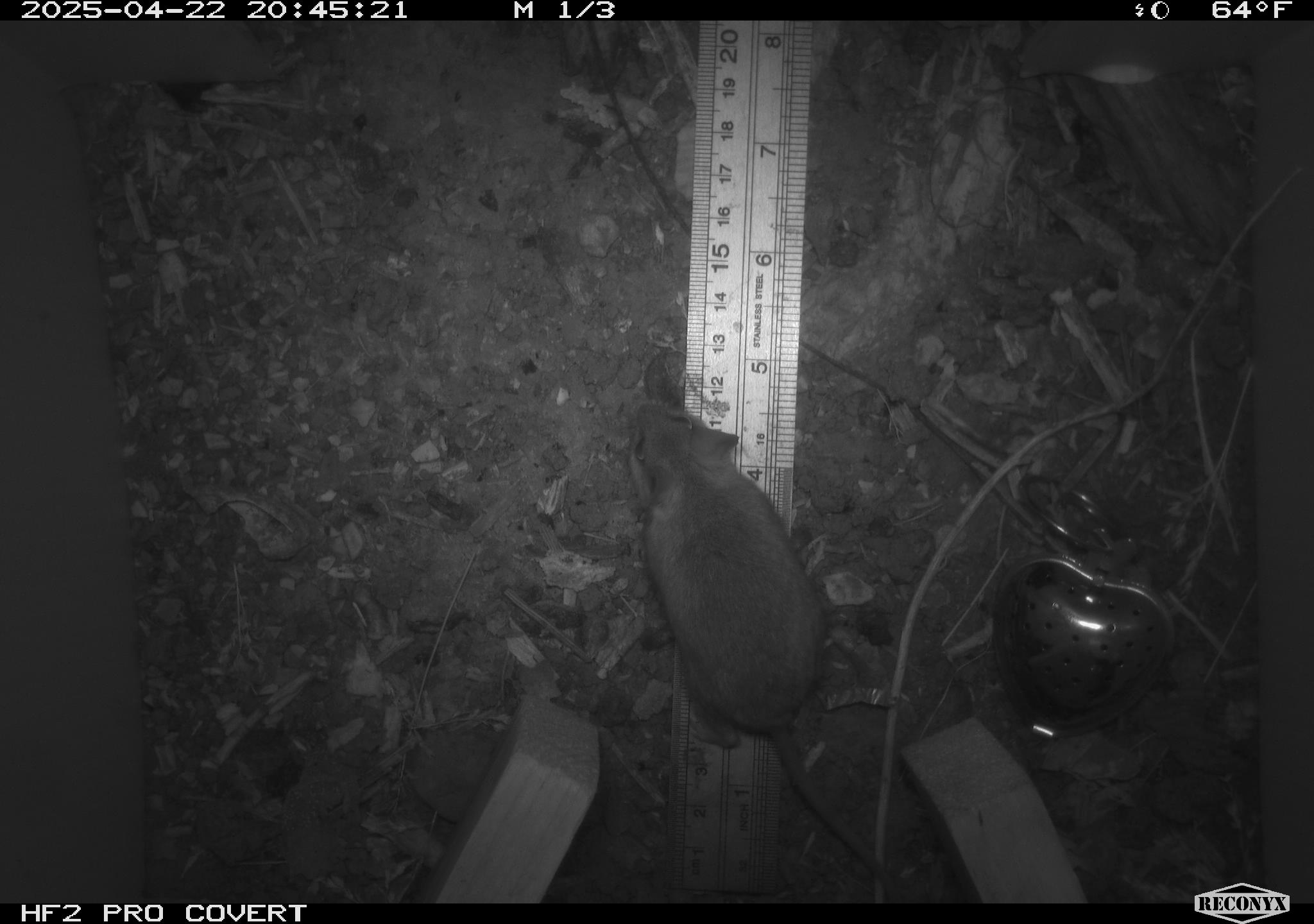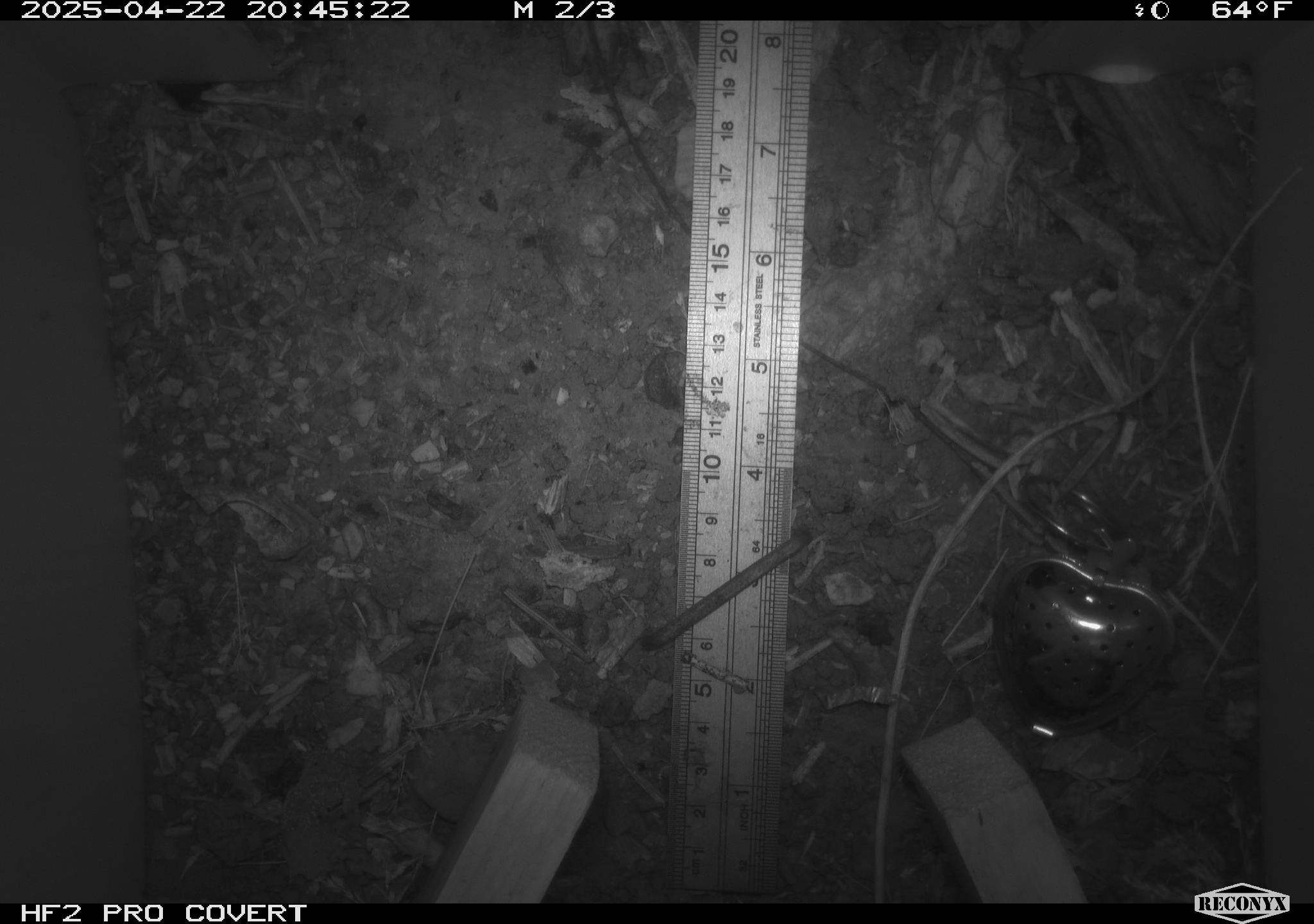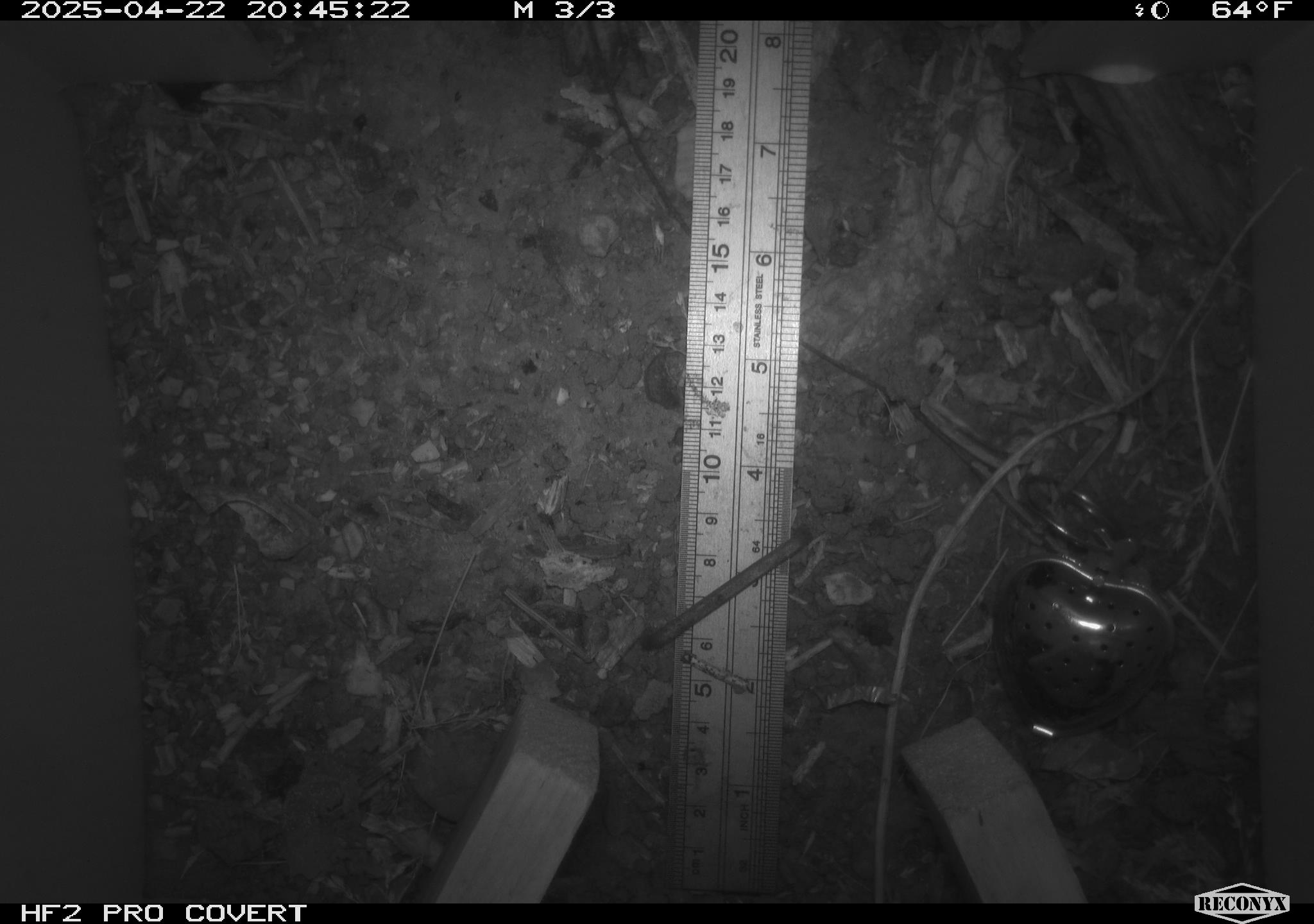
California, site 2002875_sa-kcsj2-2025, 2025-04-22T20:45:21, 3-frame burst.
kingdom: Animalia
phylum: Chordata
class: Mammalia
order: Rodentia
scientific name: Rodentia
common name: rodent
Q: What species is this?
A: Rodent (Rodentia).